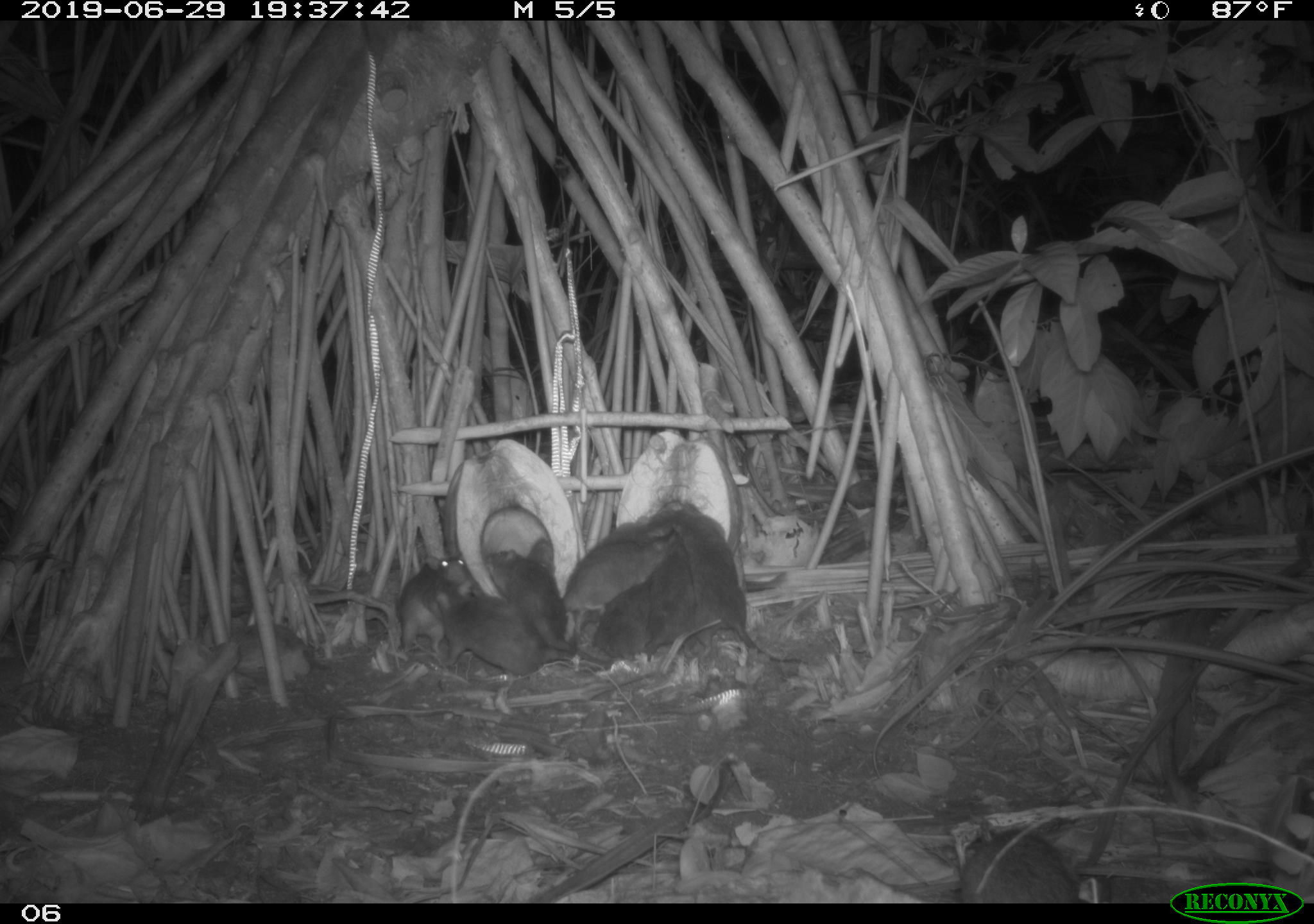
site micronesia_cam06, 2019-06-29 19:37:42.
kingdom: Animalia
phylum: Chordata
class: Mammalia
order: Rodentia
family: Muridae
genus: Rattus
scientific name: Rattus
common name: rat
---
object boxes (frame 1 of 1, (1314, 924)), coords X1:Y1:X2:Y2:
rat: 558:515:670:656; 673:505:775:654; 961:809:1100:902; 425:575:550:669; 485:542:577:660; 387:547:476:646; 641:558:701:653; 596:585:663:660